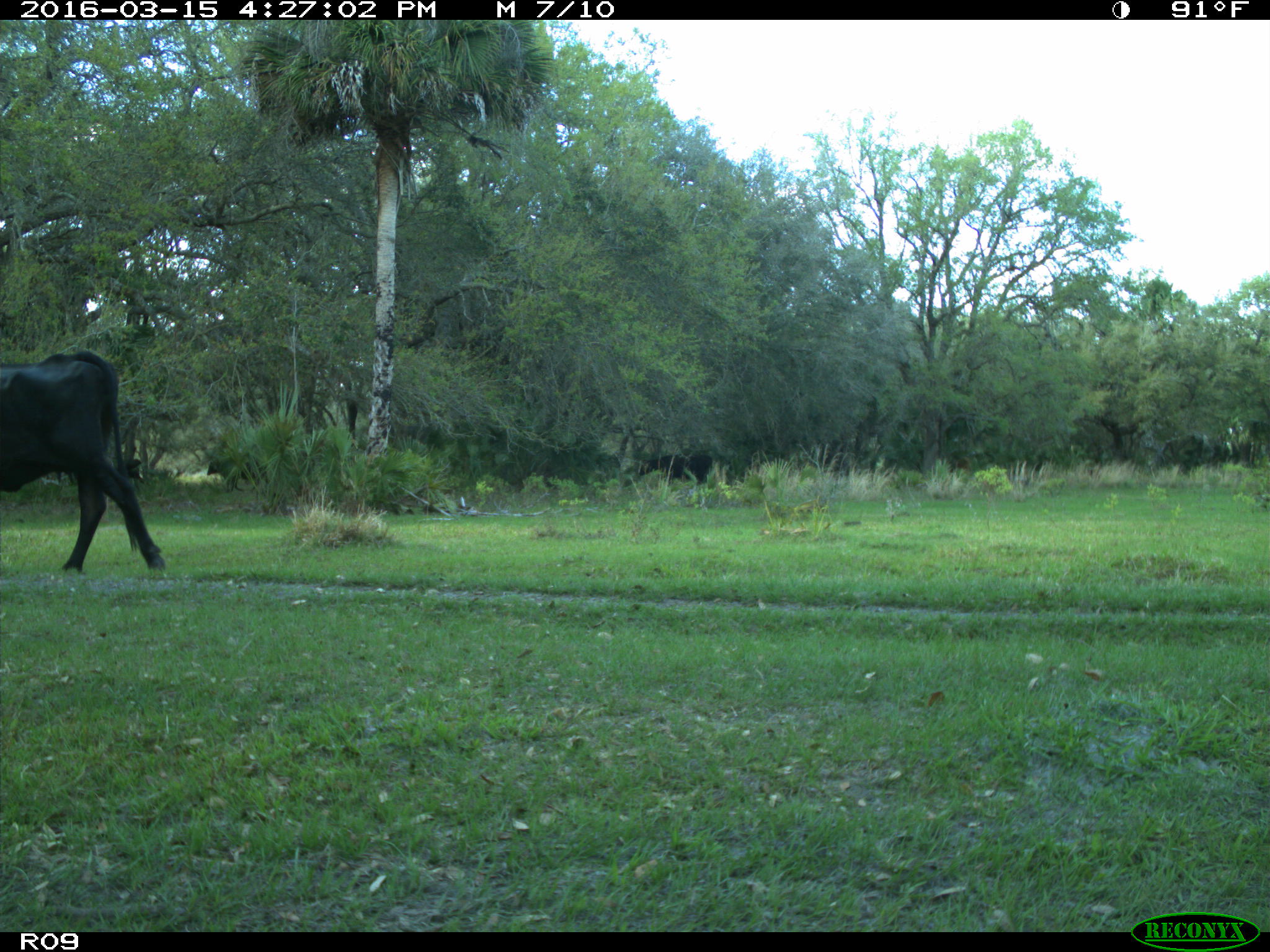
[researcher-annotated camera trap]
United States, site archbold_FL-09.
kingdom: Animalia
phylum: Chordata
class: Mammalia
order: Artiodactyla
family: Bovidae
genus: Bos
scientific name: Bos taurus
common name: domestic cow